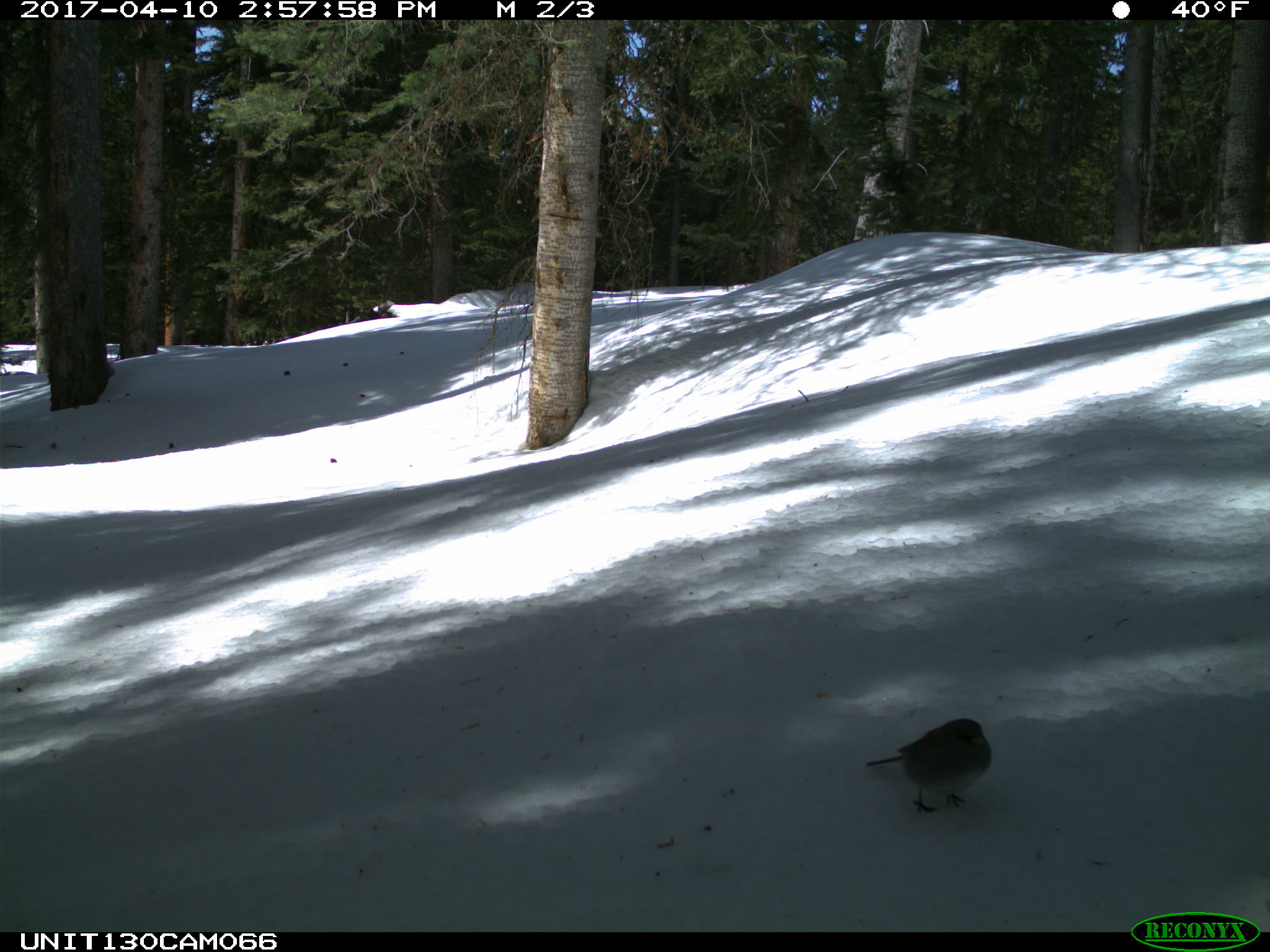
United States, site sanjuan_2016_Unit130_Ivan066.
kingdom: Animalia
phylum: Chordata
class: Aves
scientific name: Aves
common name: birds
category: unidentified bird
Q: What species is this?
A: Unidentified bird (birds) (Aves).